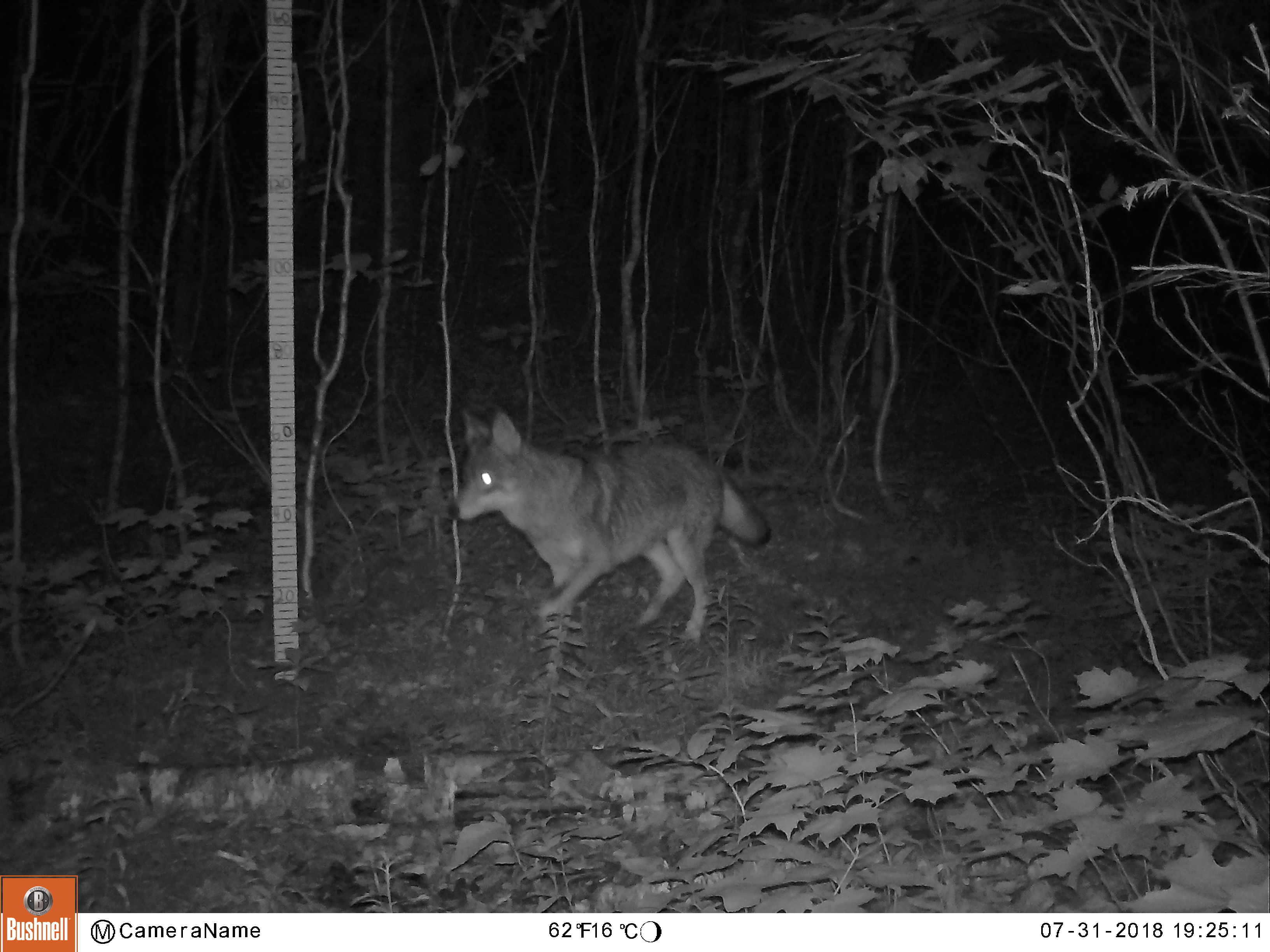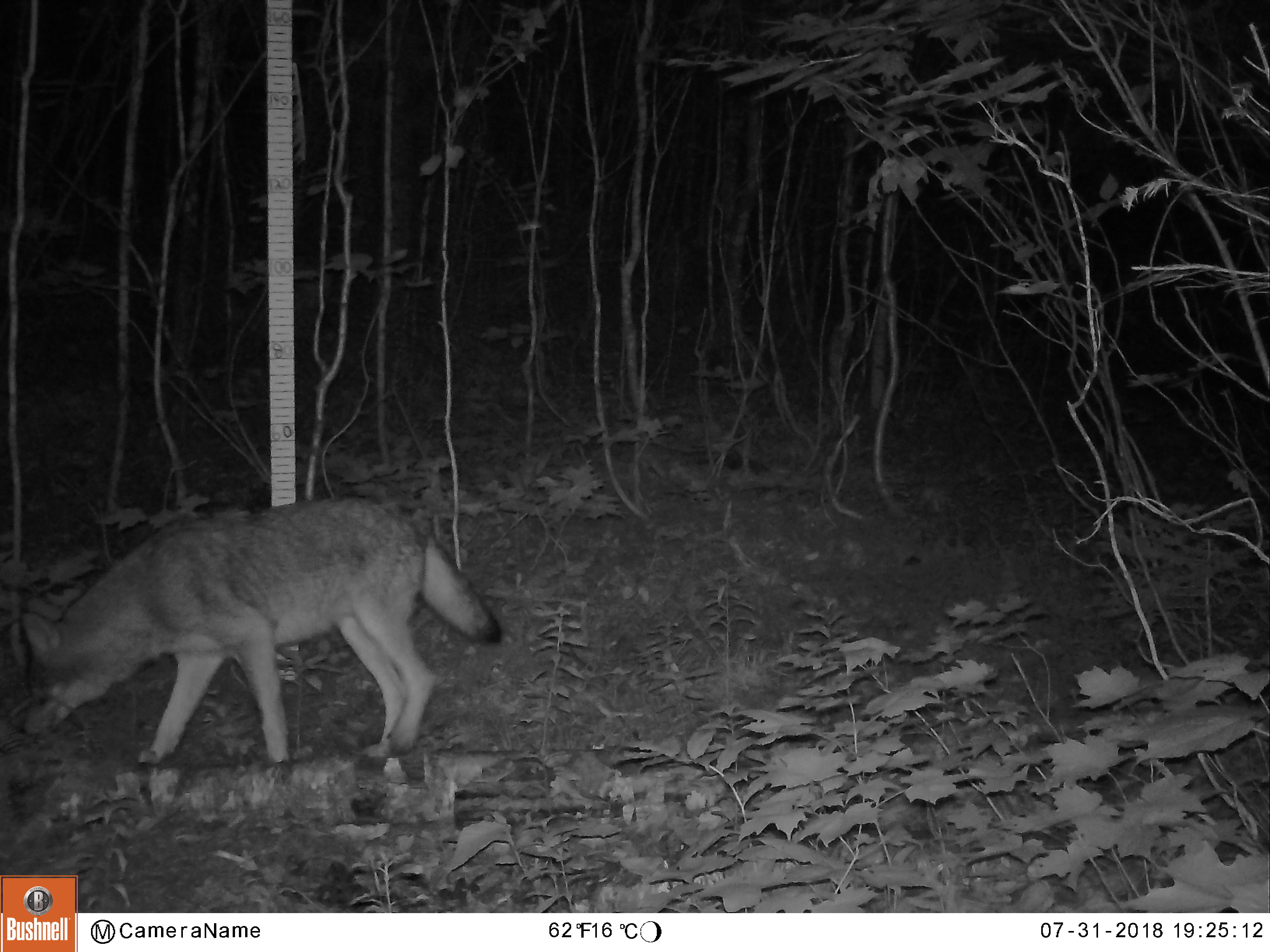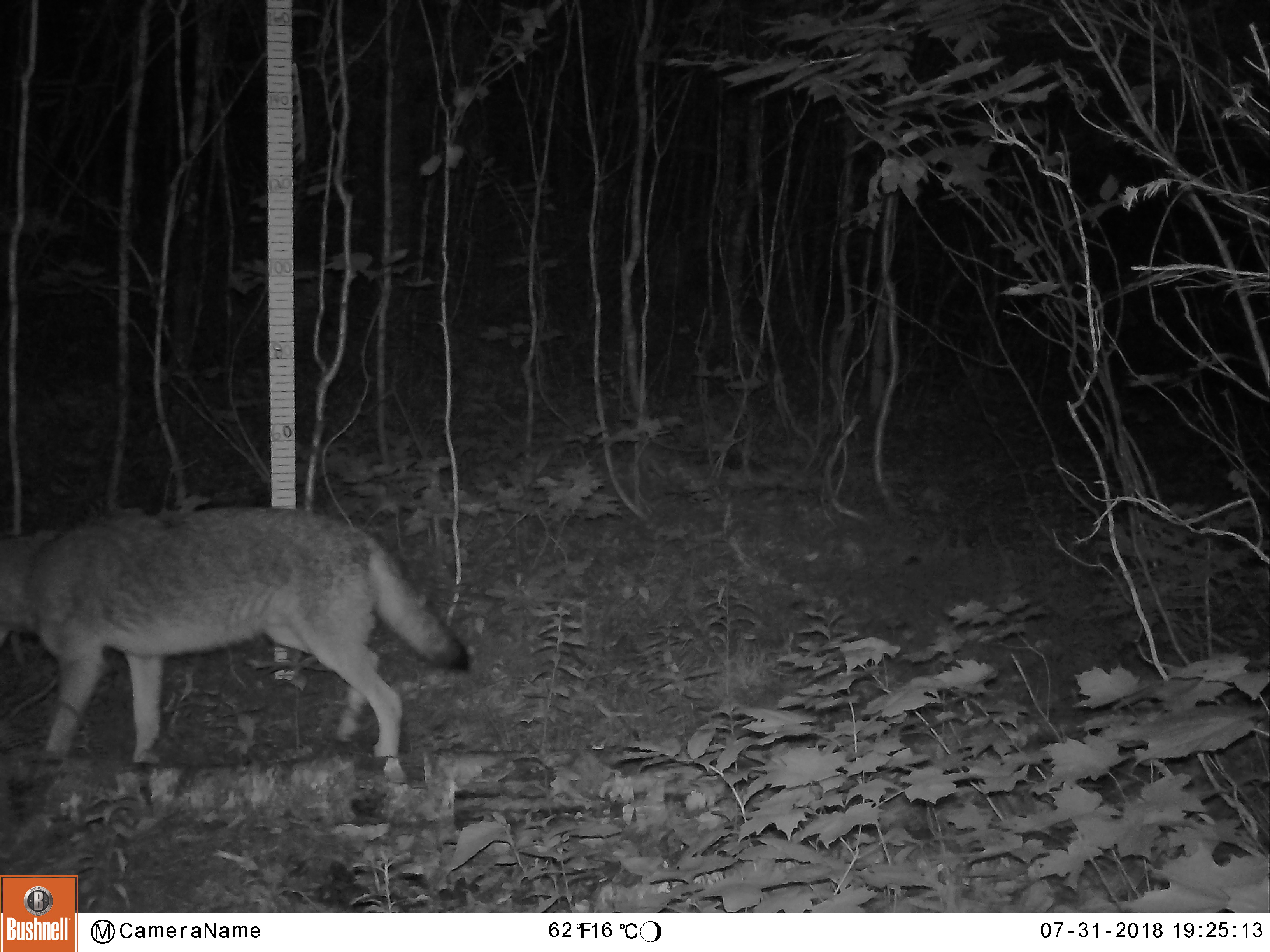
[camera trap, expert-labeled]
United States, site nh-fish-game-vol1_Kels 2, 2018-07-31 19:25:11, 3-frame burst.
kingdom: Animalia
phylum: Chordata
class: Mammalia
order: Carnivora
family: Canidae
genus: Canis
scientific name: Canis latrans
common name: coyote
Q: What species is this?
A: Coyote (Canis latrans).